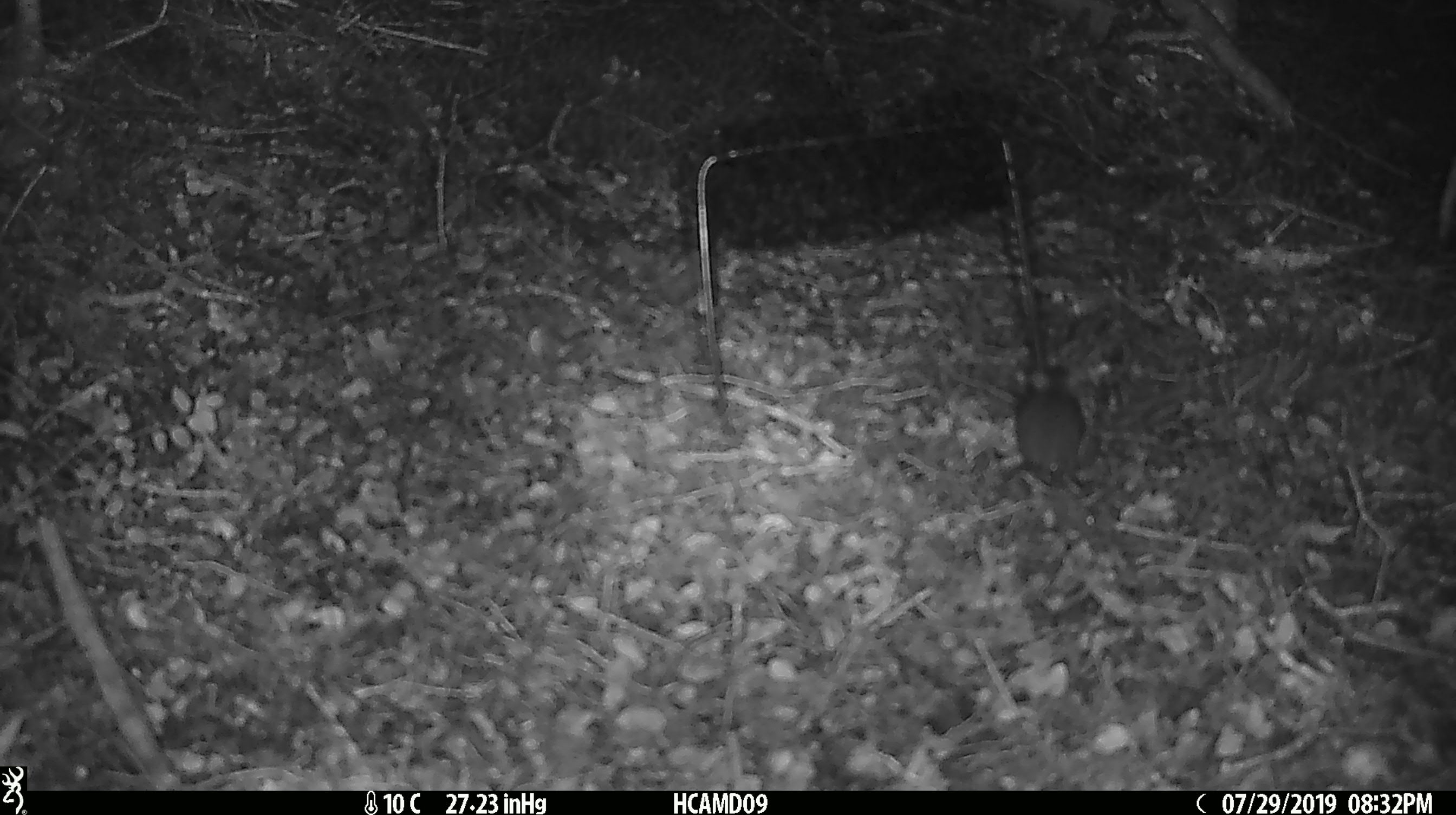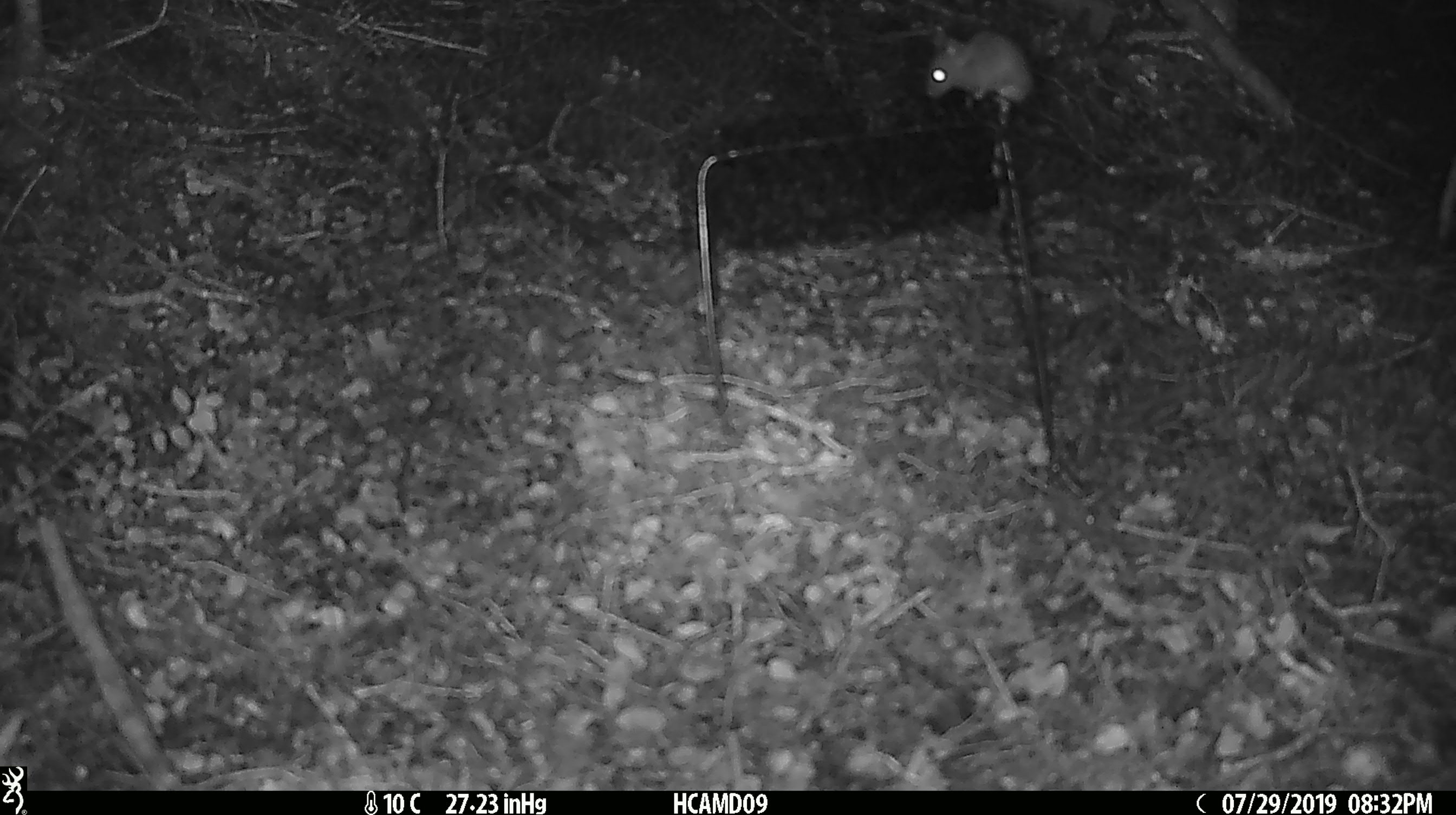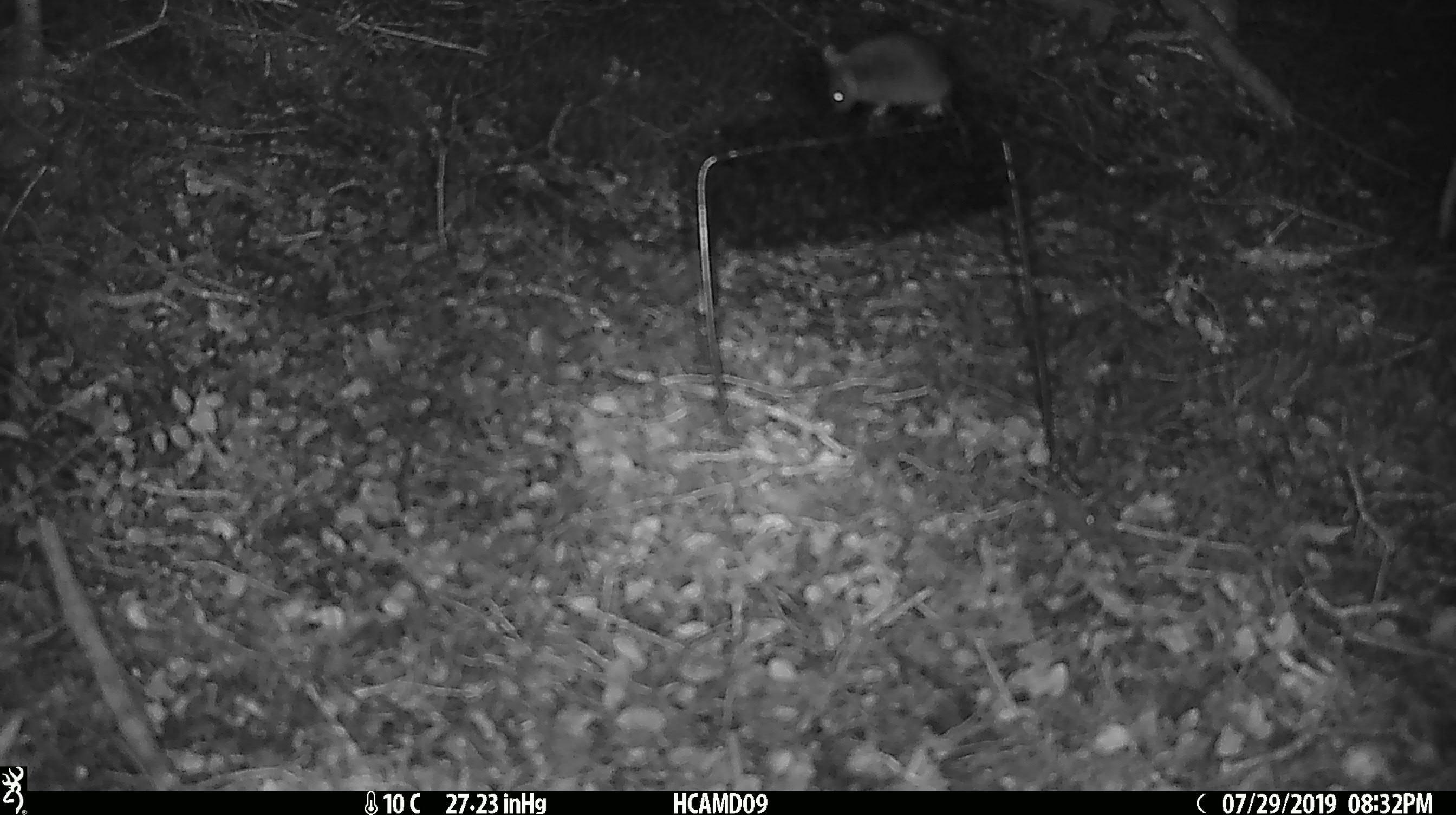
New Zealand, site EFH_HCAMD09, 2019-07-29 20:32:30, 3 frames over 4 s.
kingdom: Animalia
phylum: Chordata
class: Mammalia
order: Rodentia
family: Muridae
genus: Mus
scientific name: Mus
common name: mouse